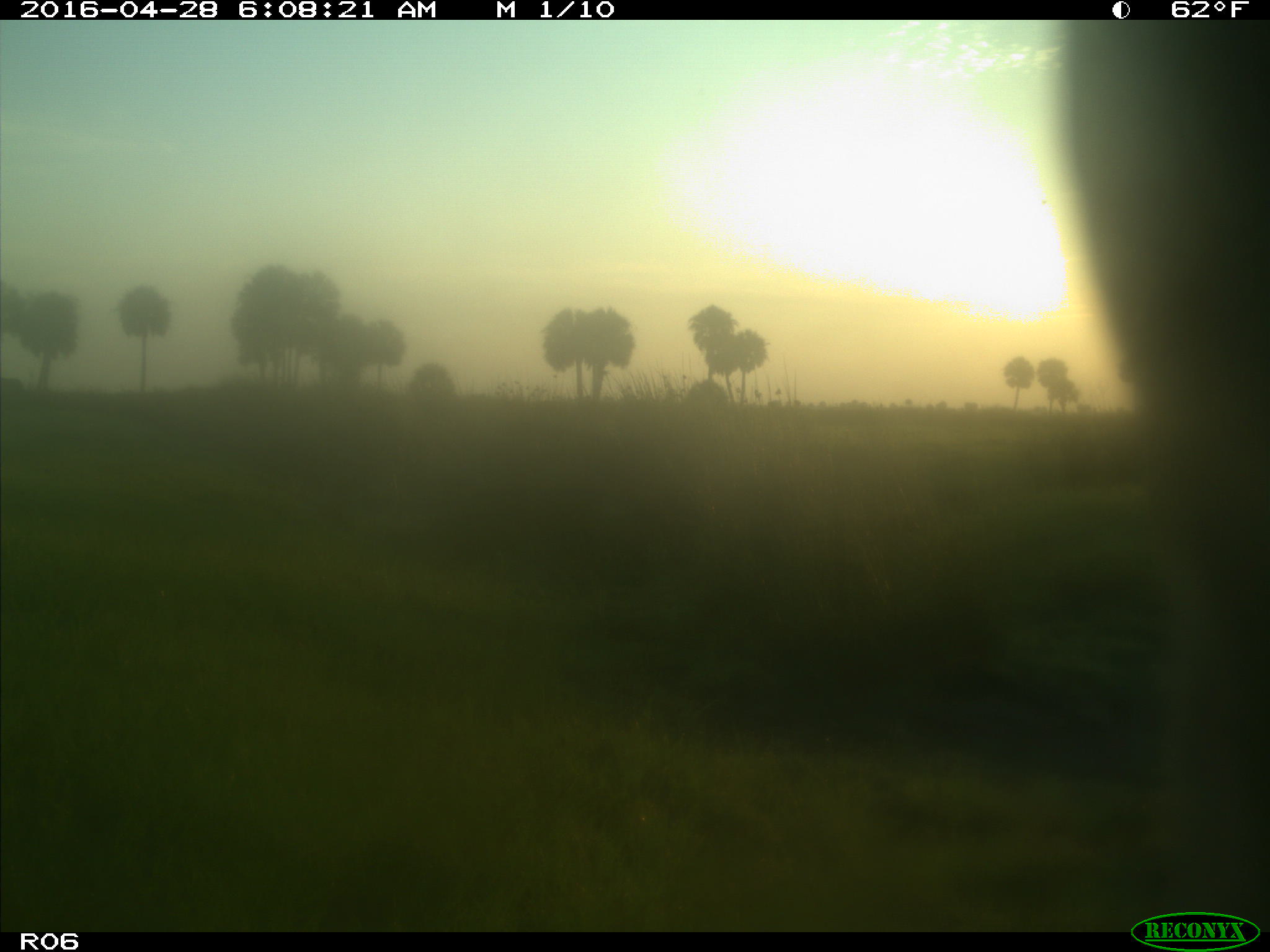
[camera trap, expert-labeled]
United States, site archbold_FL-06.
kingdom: Animalia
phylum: Chordata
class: Mammalia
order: Artiodactyla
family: Bovidae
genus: Bos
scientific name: Bos taurus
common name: domestic cow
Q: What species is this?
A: Bos taurus (domestic cow).